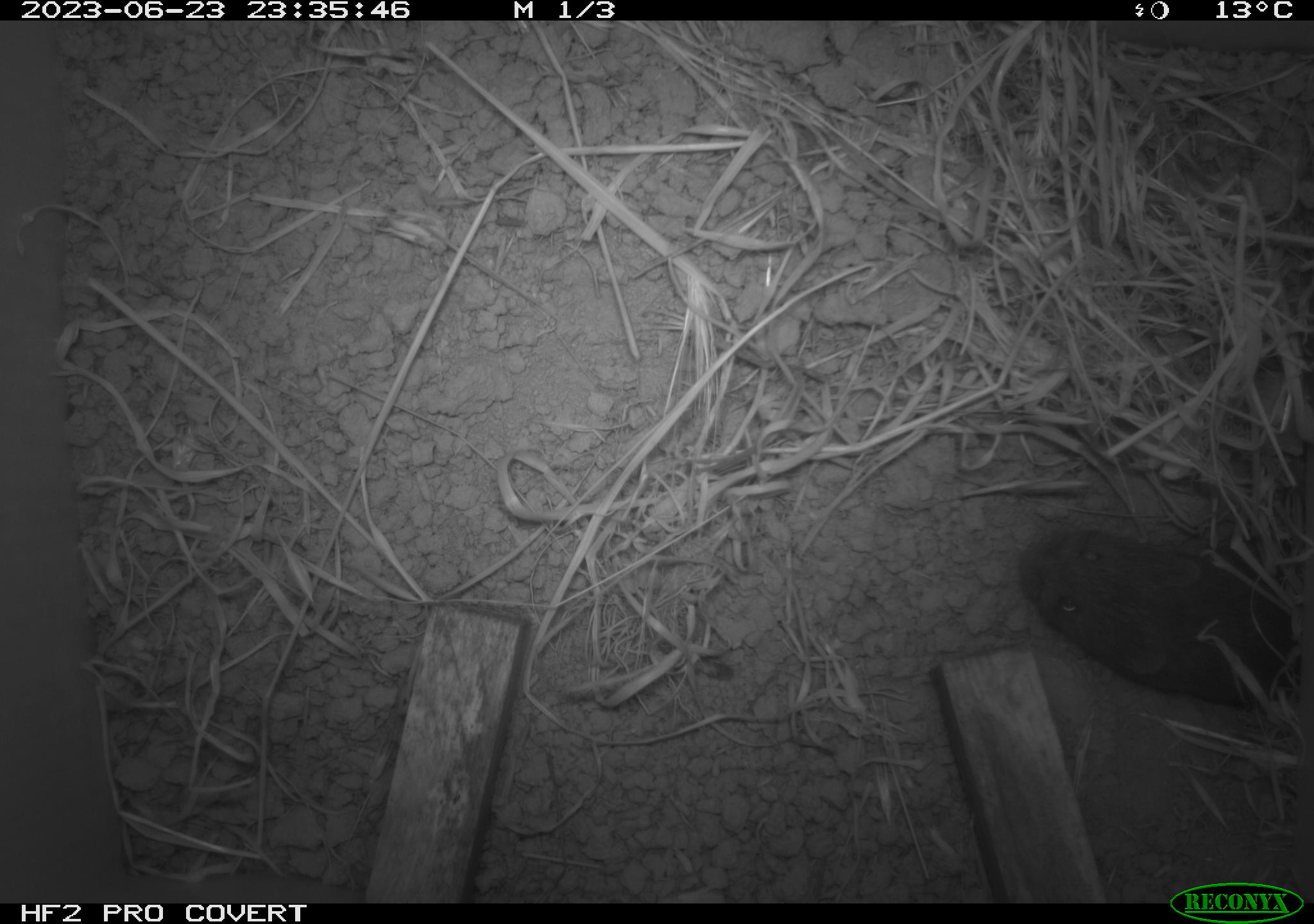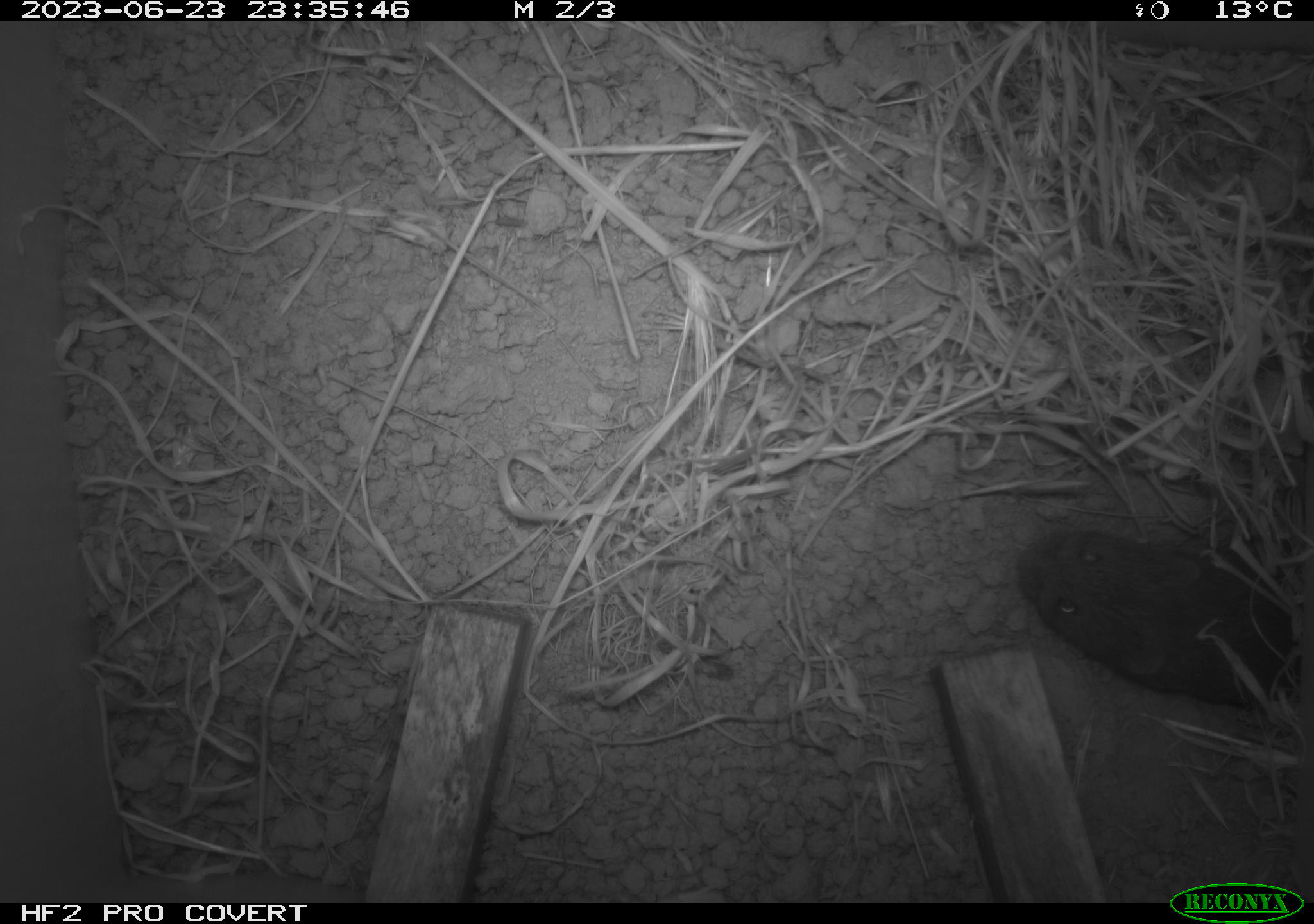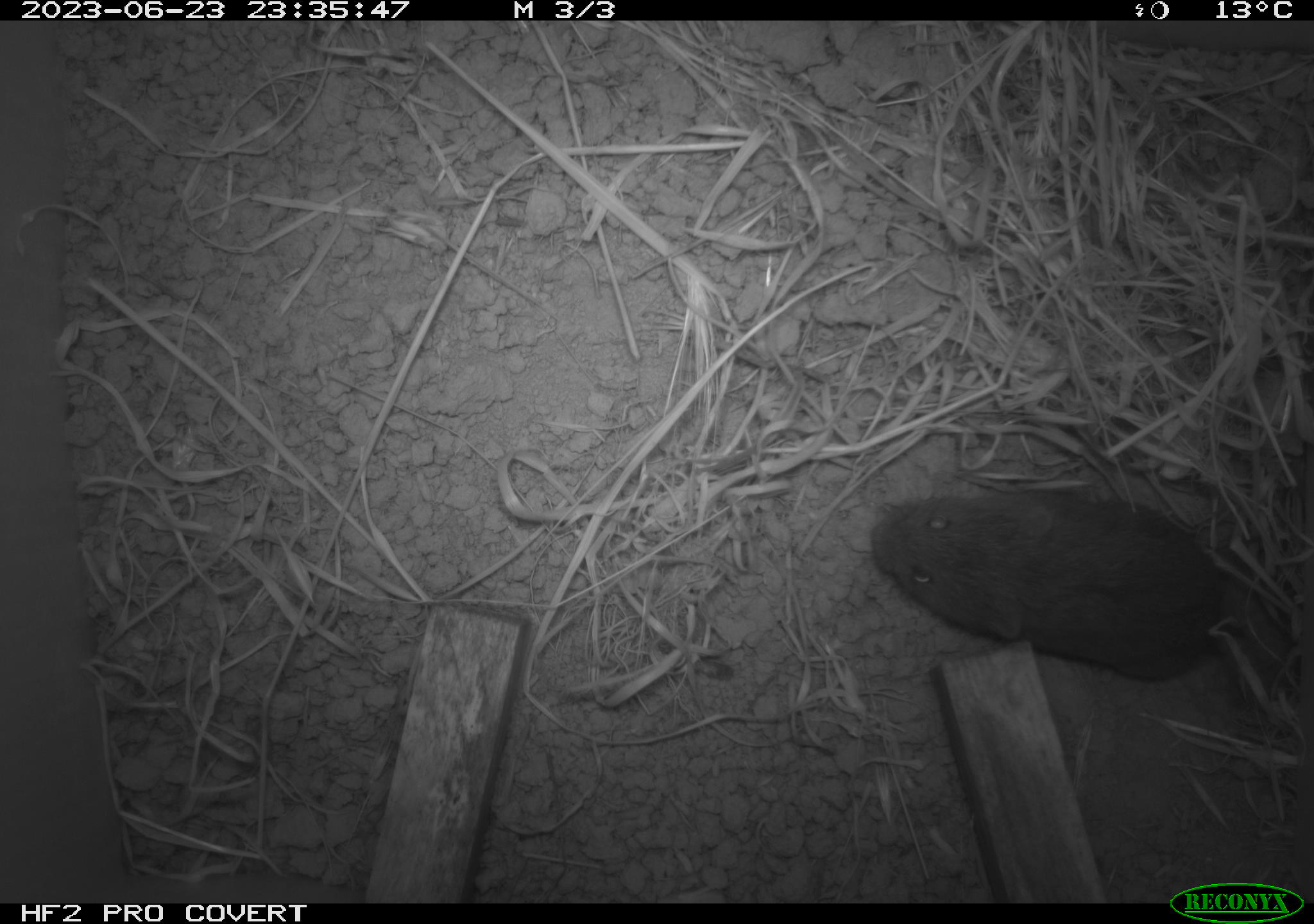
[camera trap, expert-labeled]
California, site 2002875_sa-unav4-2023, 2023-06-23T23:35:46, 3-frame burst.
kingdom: Animalia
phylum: Chordata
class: Mammalia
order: Rodentia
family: Cricetidae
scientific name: Arvicolinae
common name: voles, lemmings, and muskrats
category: arvicolinae subfamily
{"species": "arvicolinae subfamily (voles, lemmings, and muskrats) (Arvicolinae)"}